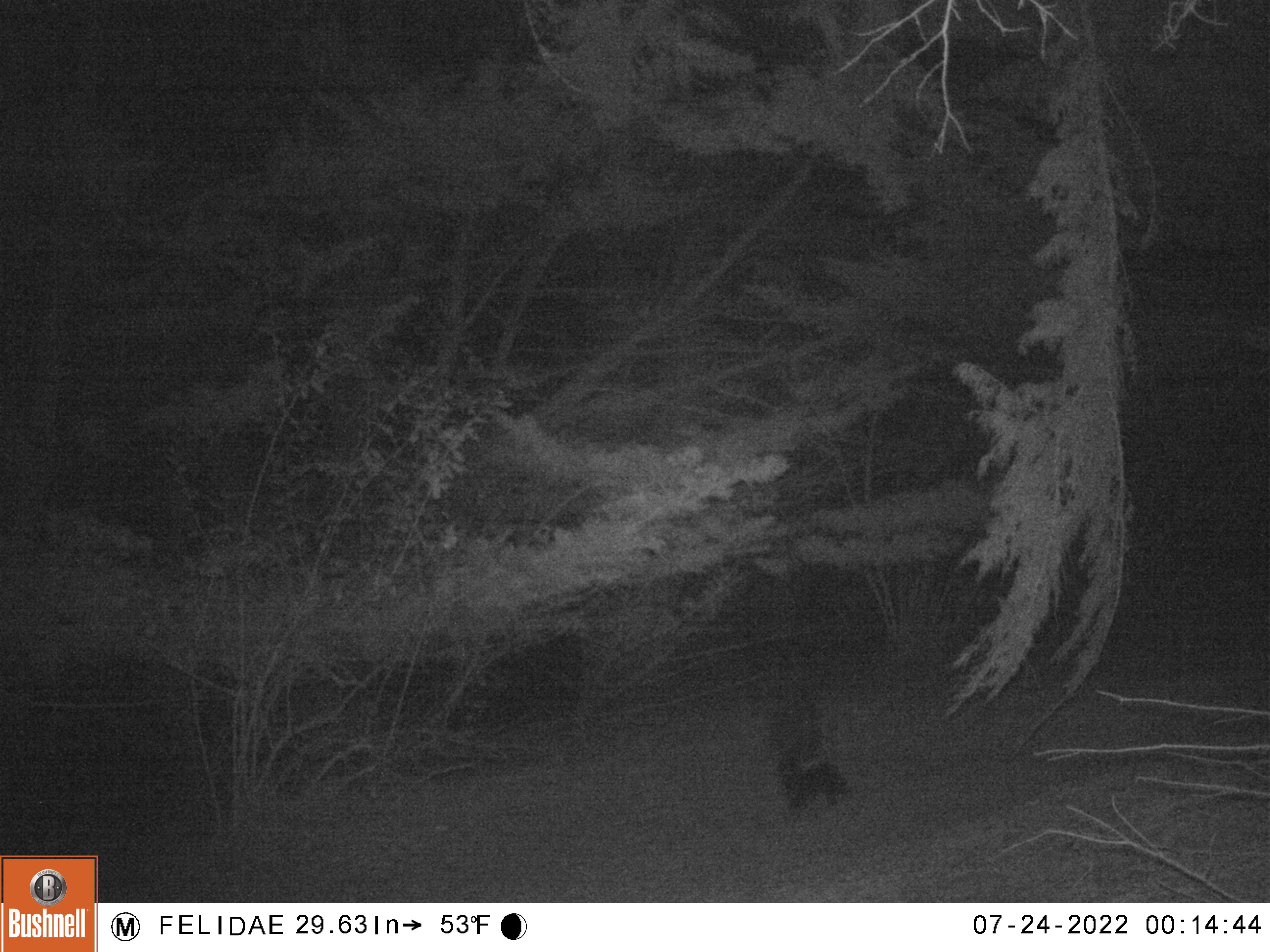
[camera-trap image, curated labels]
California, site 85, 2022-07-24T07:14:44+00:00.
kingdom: Animalia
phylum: Chordata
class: Mammalia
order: Carnivora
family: Mephitidae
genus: Mephitis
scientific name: Mephitis mephitis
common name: striped skunk